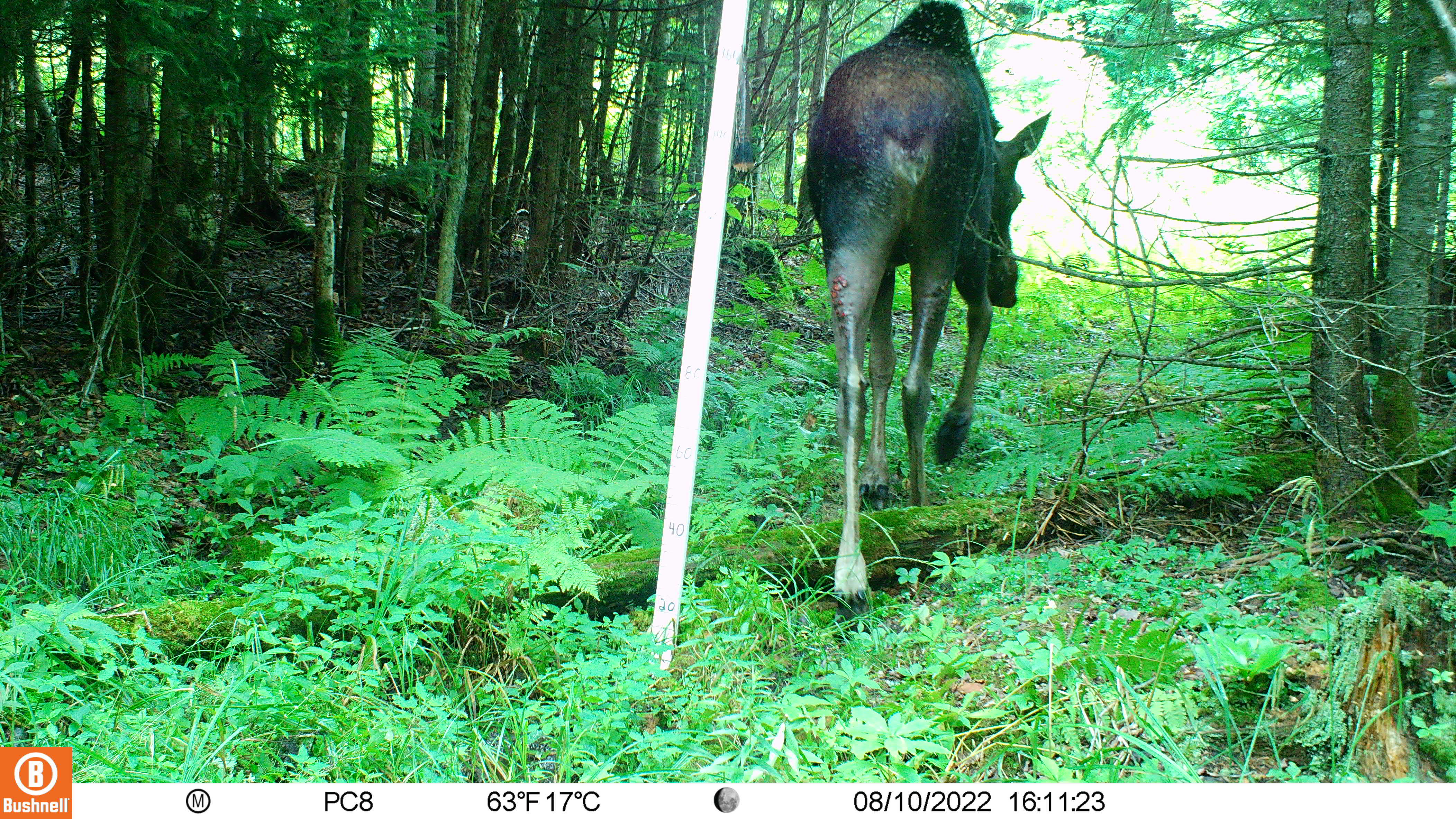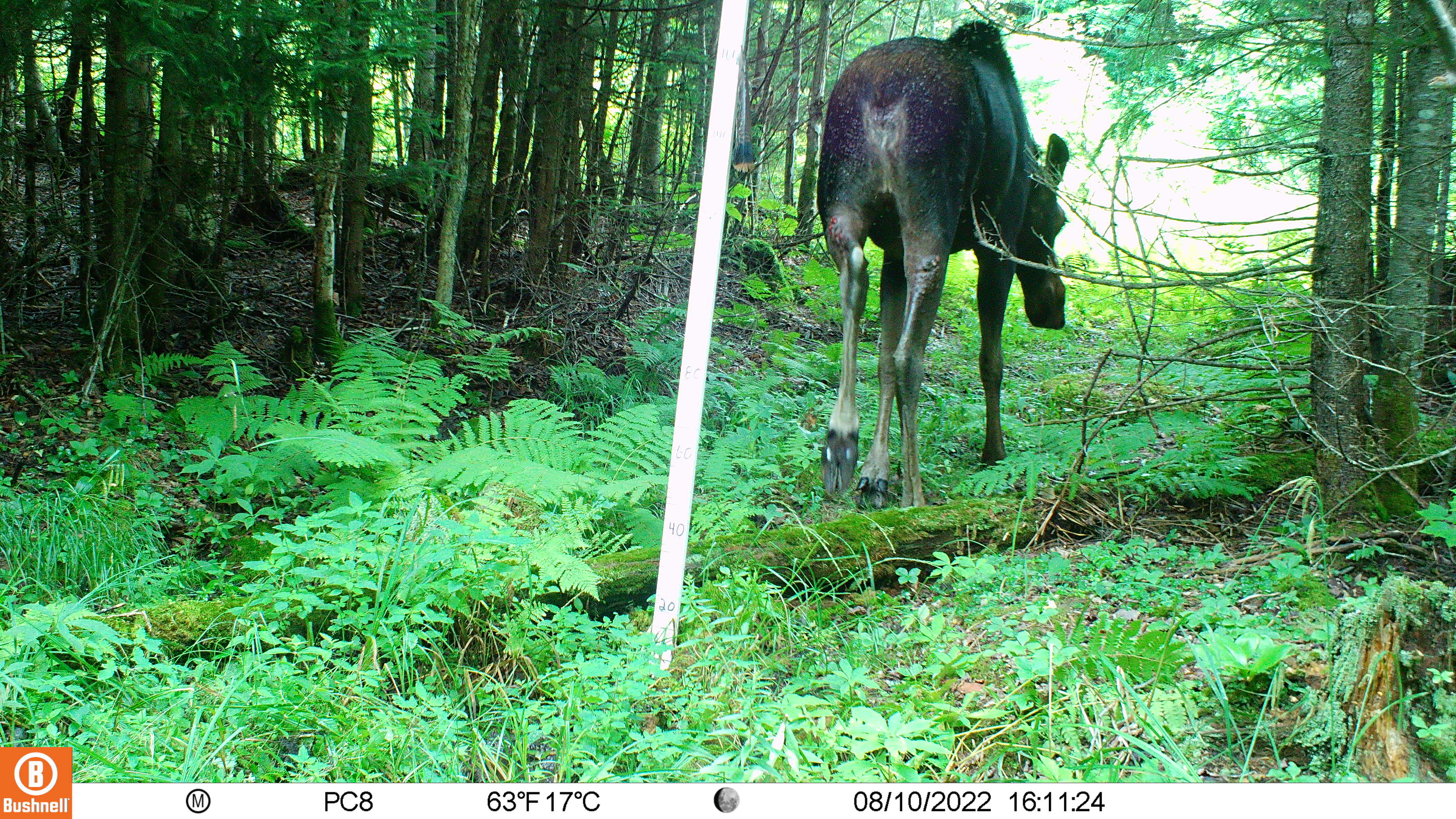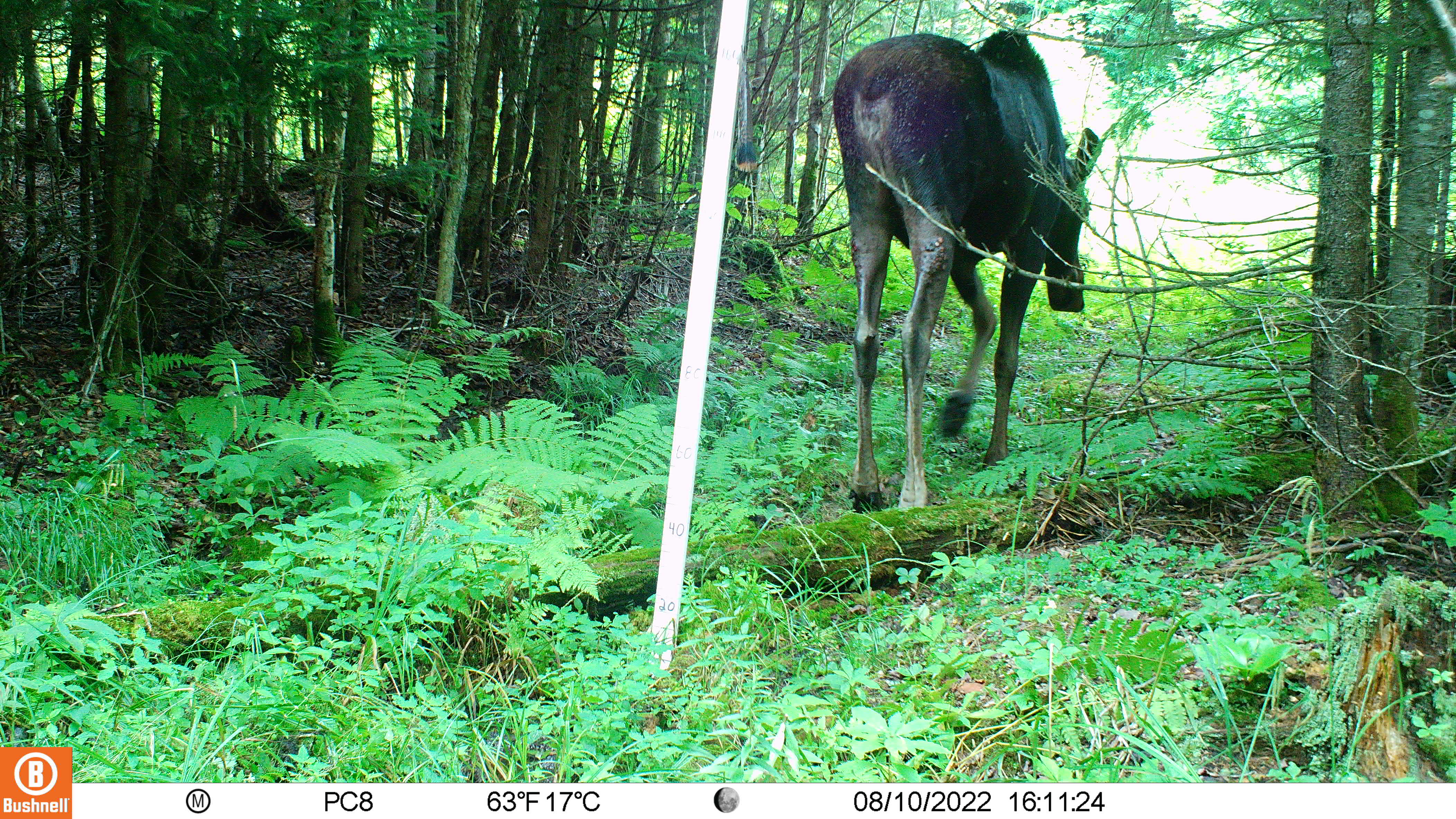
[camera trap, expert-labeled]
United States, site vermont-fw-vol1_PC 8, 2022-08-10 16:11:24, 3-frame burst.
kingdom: Animalia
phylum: Chordata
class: Mammalia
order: Artiodactyla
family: Cervidae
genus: Alces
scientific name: Alces alces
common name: moose